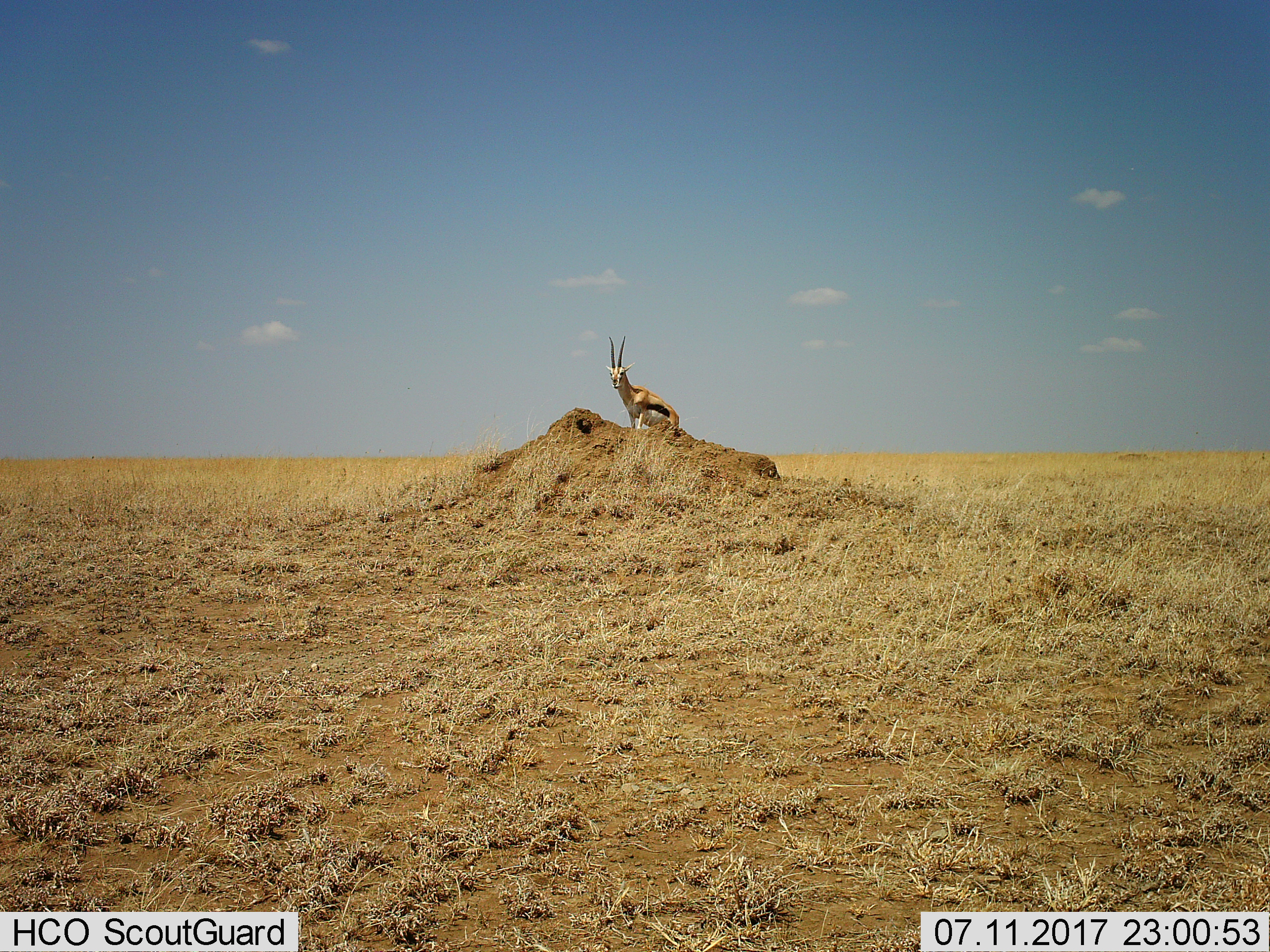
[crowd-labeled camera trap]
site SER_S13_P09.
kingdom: Animalia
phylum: Chordata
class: Mammalia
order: Artiodactyla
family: Bovidae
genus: Eudorcas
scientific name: Eudorcas thomsonii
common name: thomson's gazelle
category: gazellethomsons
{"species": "gazellethomsons (thomson's gazelle) (Eudorcas thomsonii)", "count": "1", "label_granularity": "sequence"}